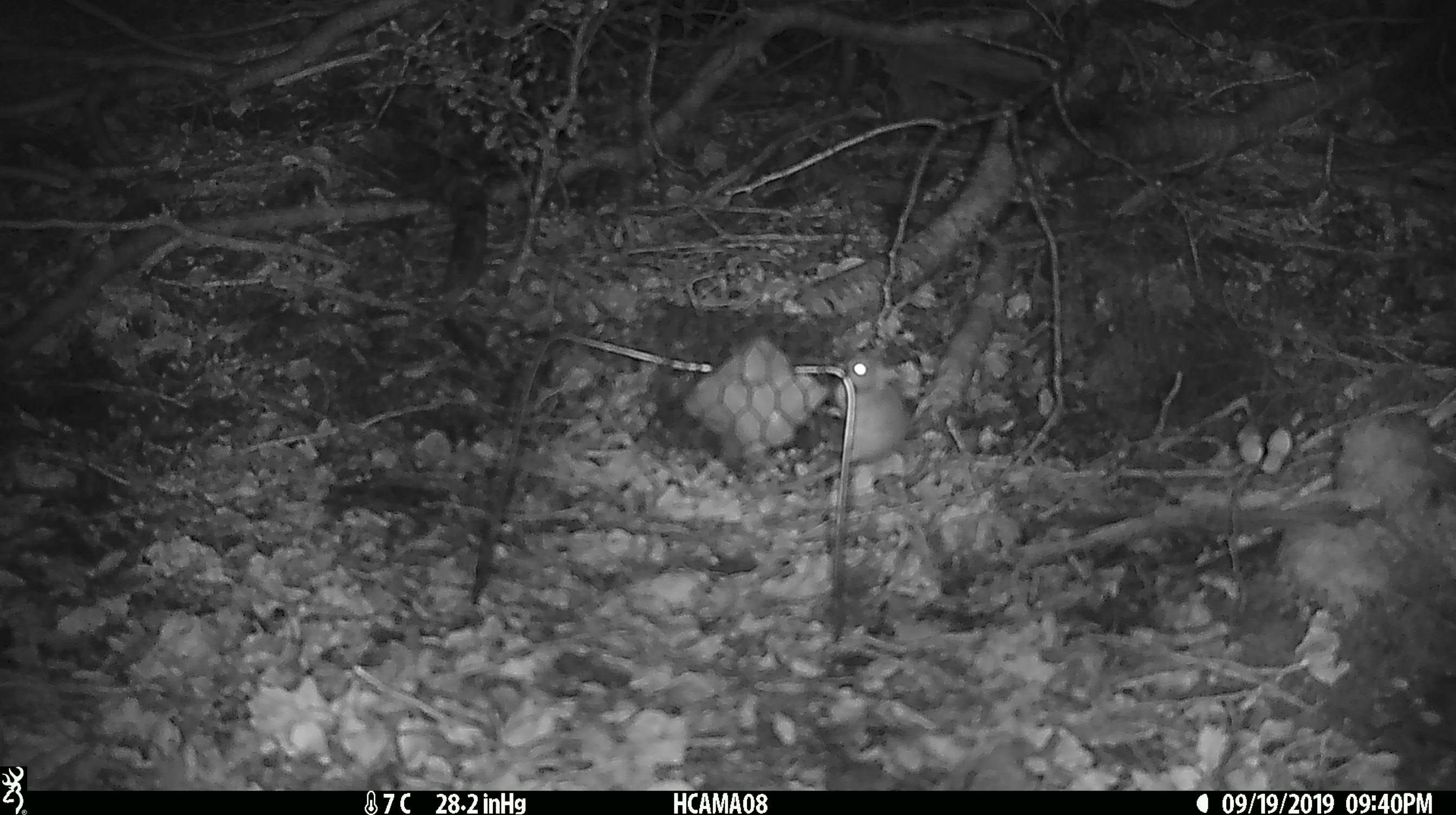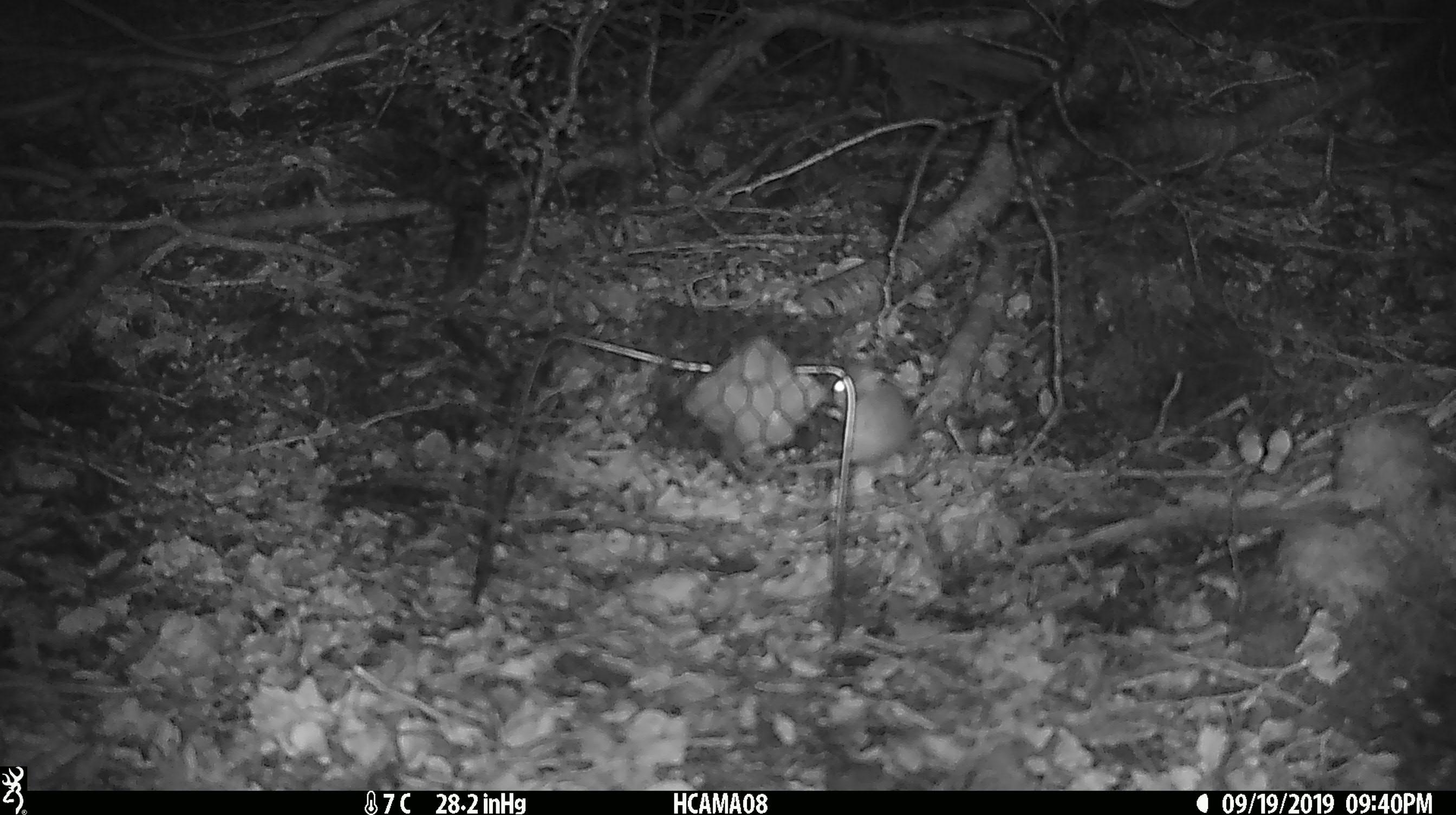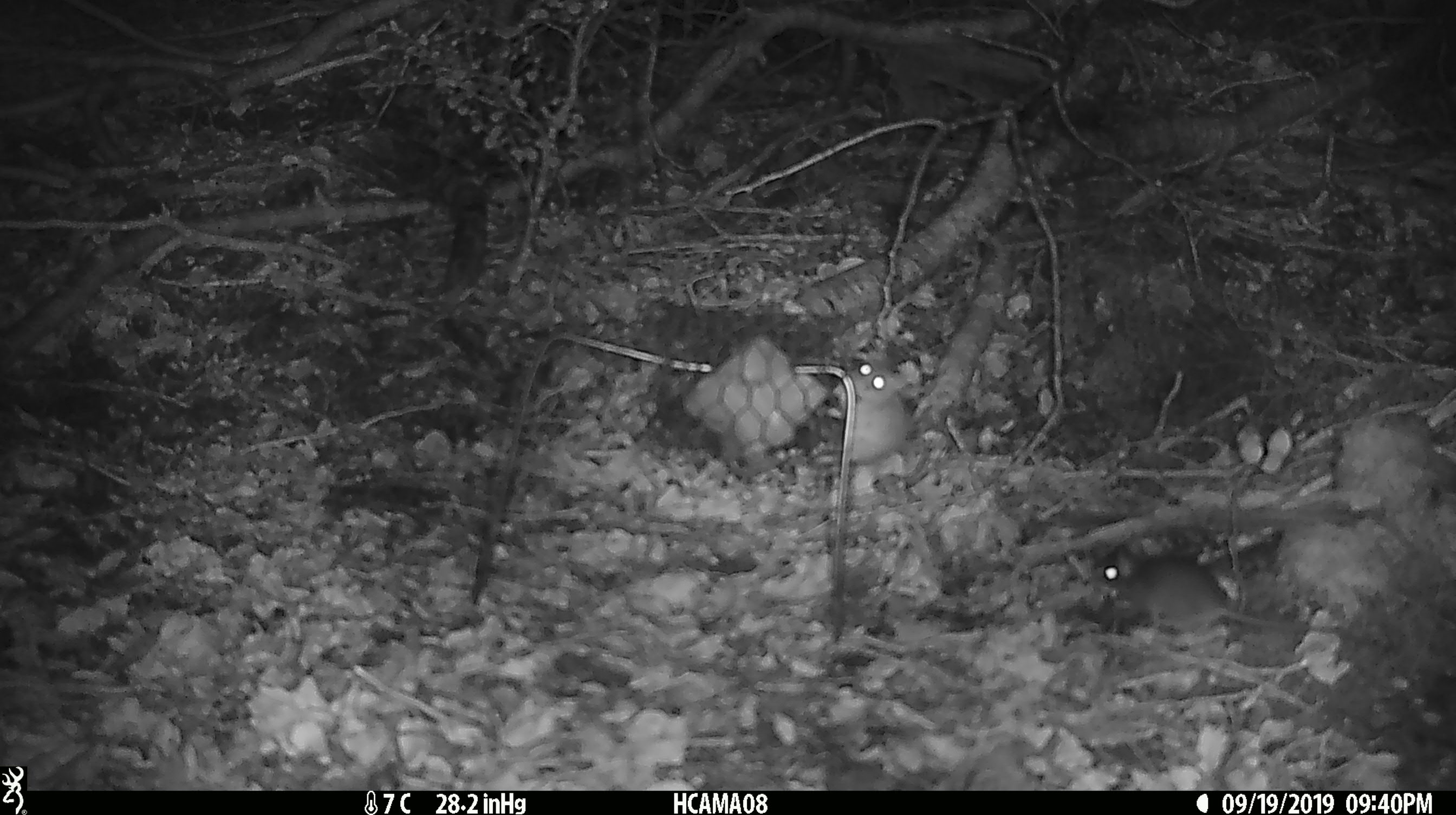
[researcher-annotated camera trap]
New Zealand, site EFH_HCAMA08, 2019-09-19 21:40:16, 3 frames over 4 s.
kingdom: Animalia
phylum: Chordata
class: Mammalia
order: Rodentia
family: Muridae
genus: Mus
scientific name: Mus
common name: mouse